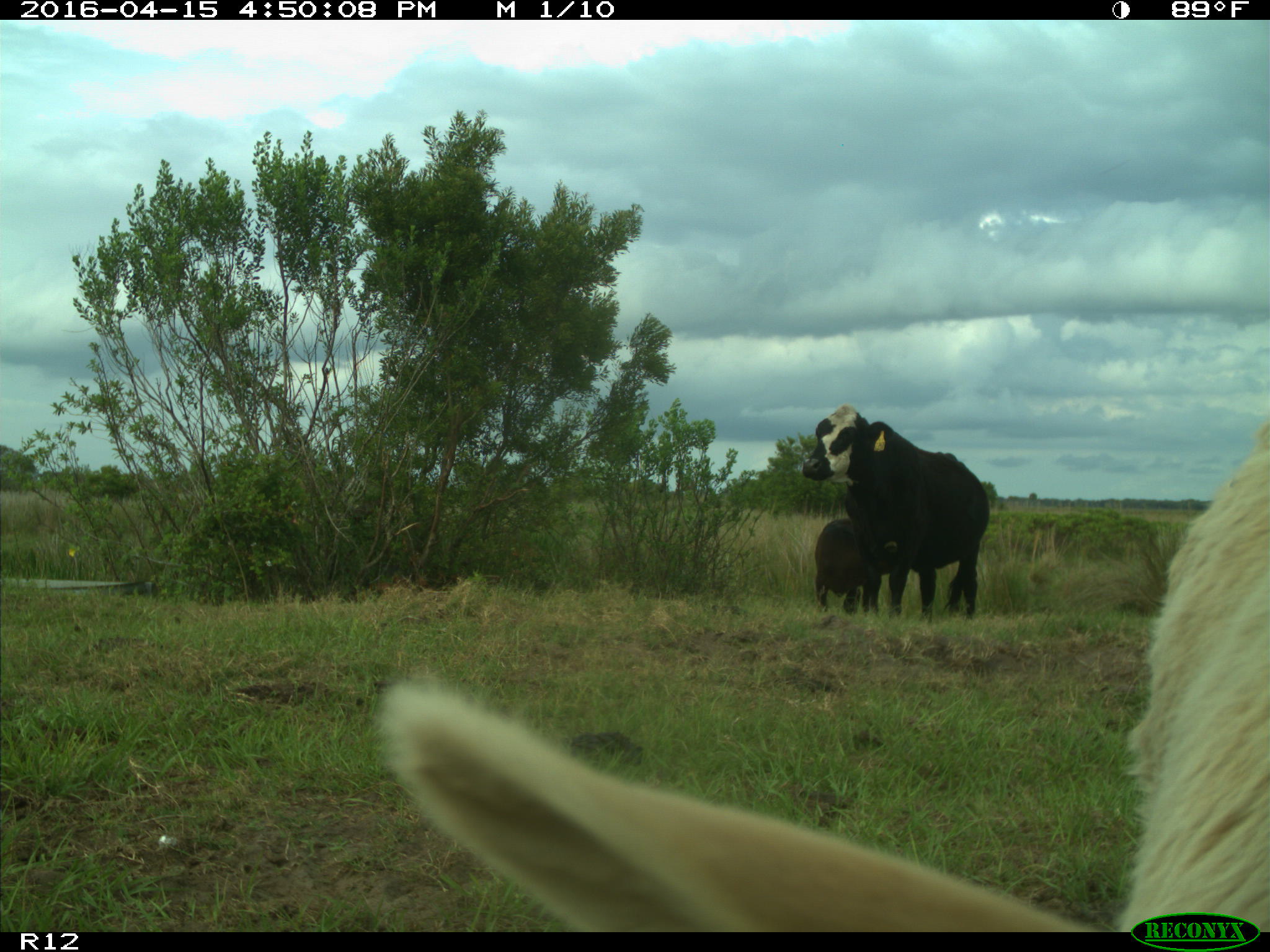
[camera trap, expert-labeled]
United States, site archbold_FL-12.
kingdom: Animalia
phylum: Chordata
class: Mammalia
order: Artiodactyla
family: Bovidae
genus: Bos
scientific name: Bos taurus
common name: domestic cow